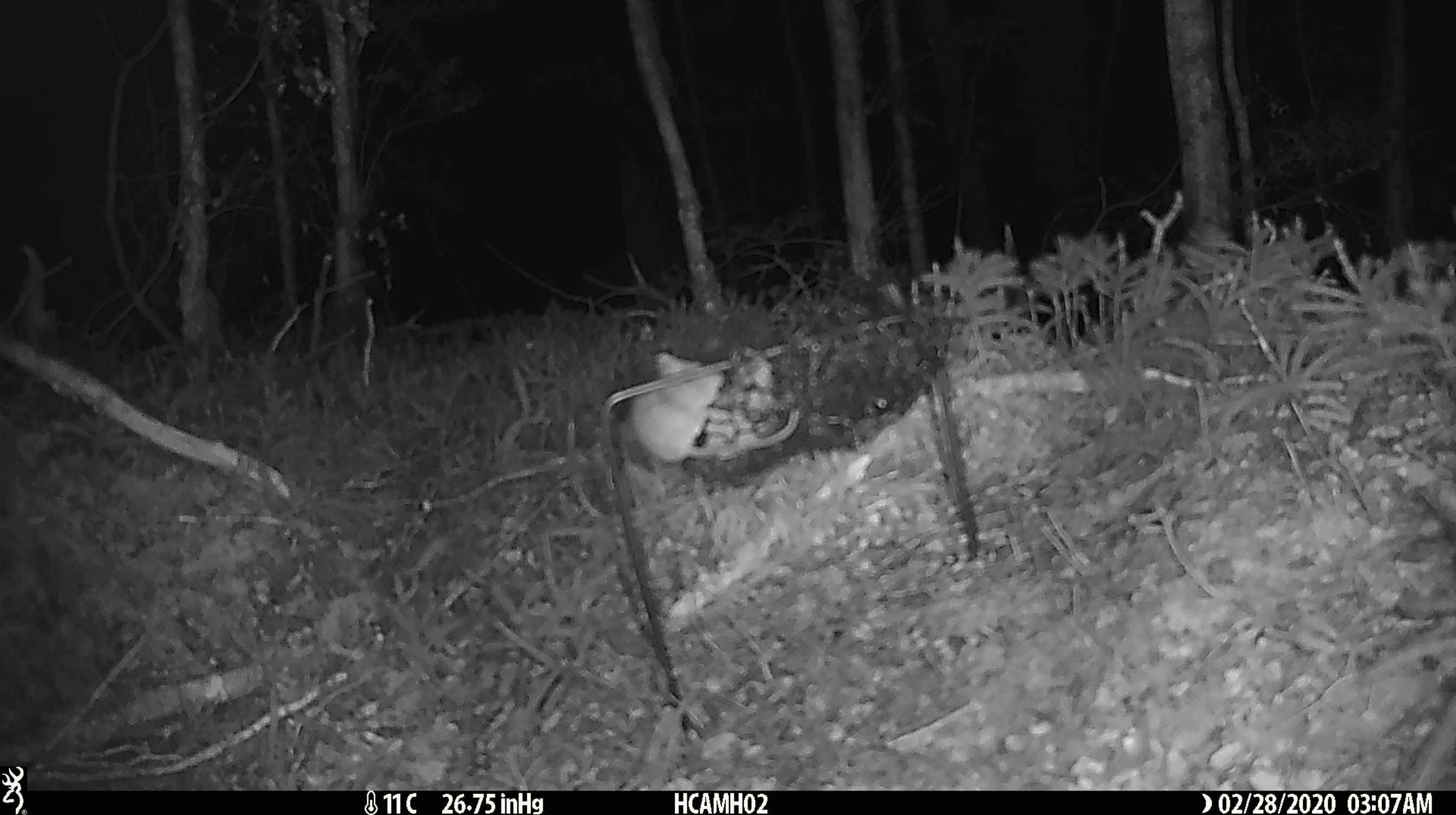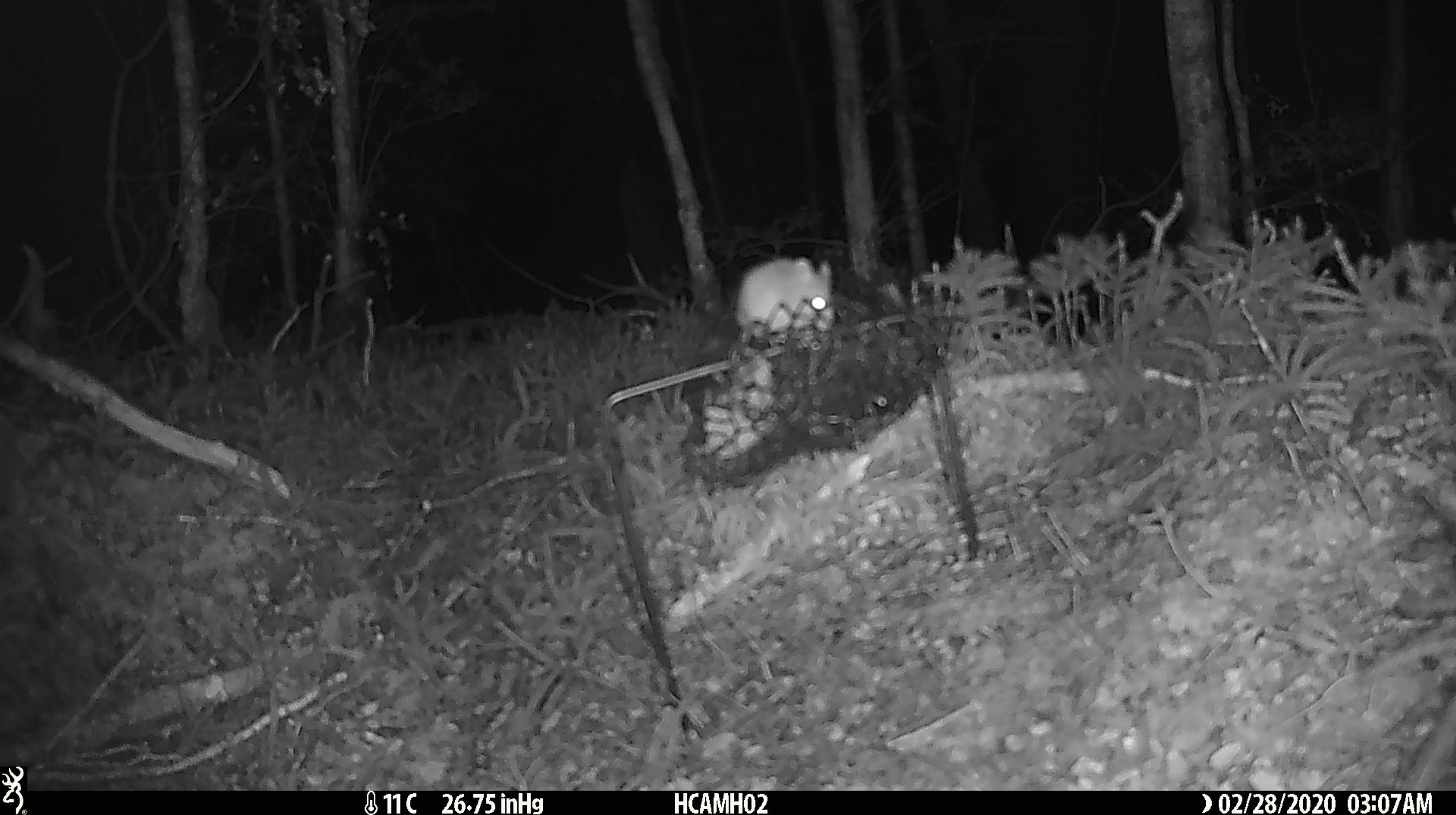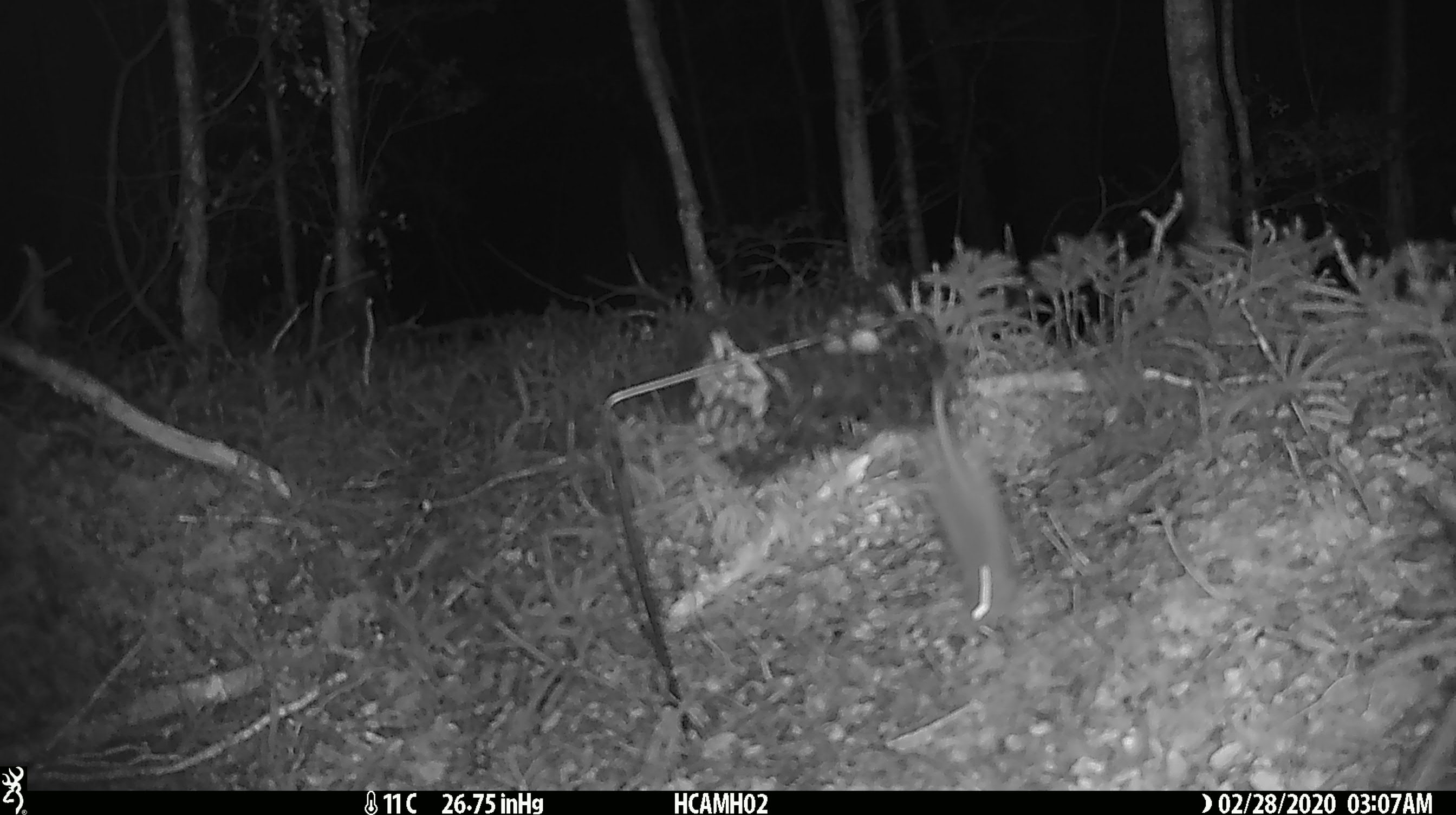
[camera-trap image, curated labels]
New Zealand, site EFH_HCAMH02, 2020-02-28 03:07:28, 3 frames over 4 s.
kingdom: Animalia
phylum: Chordata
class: Mammalia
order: Rodentia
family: Muridae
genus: Mus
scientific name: Mus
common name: mouse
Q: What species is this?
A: Mouse (Mus).